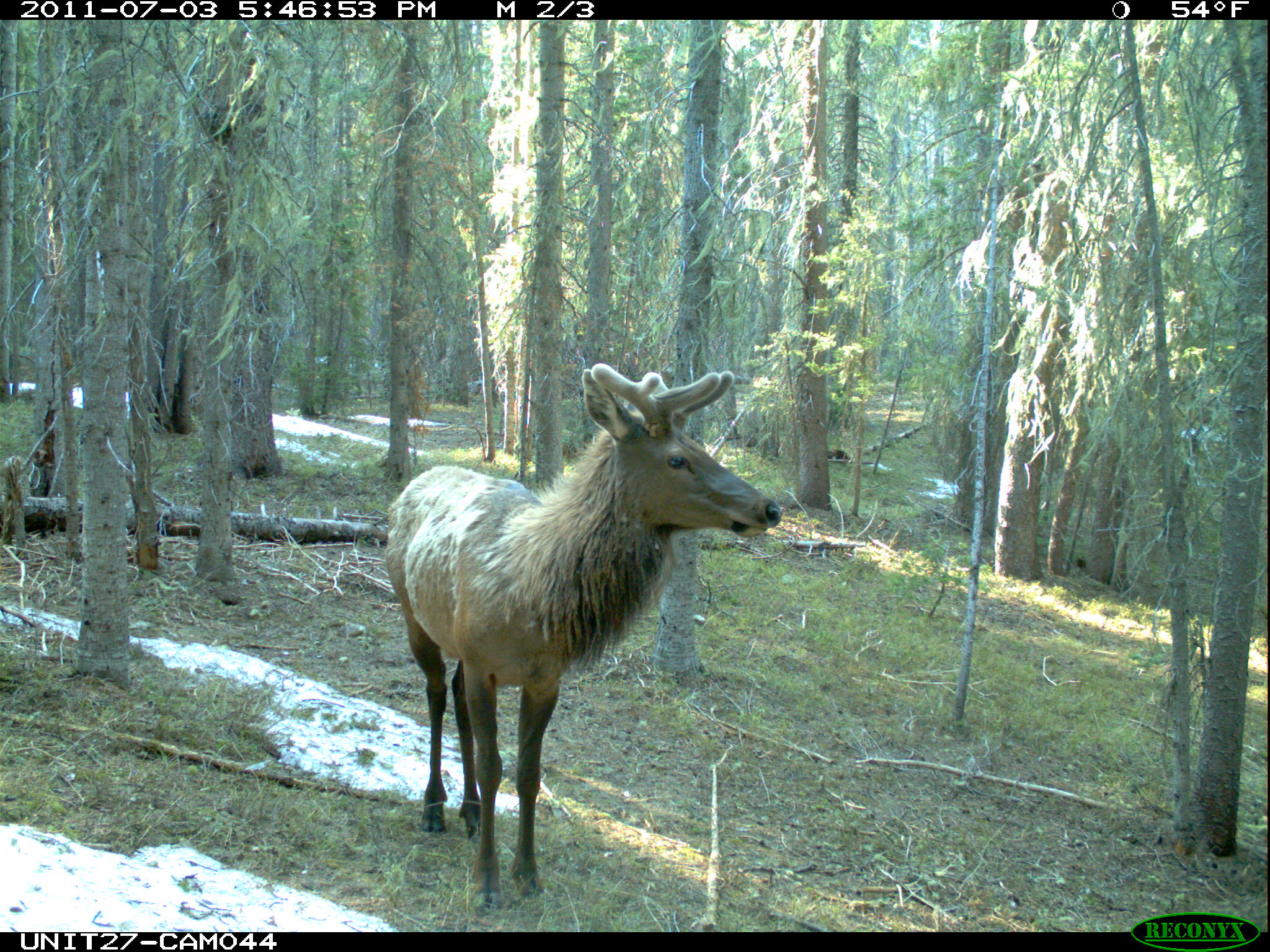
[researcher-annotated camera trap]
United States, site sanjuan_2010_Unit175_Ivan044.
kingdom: Animalia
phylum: Chordata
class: Mammalia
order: Artiodactyla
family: Cervidae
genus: Cervus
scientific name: Cervus elaphus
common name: red deer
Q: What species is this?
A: Cervus elaphus (red deer).